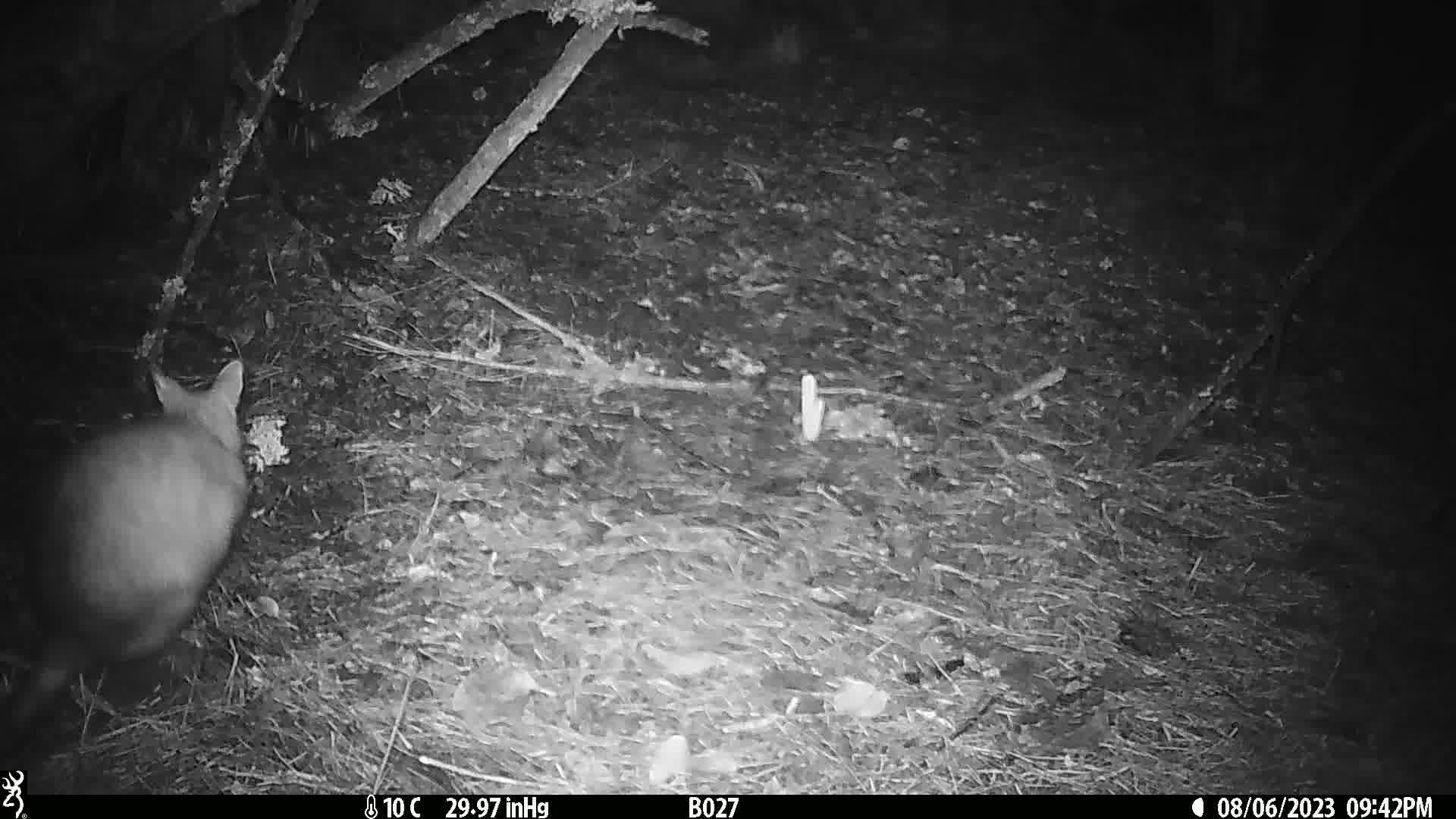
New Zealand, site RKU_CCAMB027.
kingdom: Animalia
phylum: Chordata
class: Mammalia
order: Diprotodontia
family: Phalangeridae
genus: Trichosurus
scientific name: Trichosurus vulpecula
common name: common brushtail possum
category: possum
Possum (common brushtail possum) (Trichosurus vulpecula).